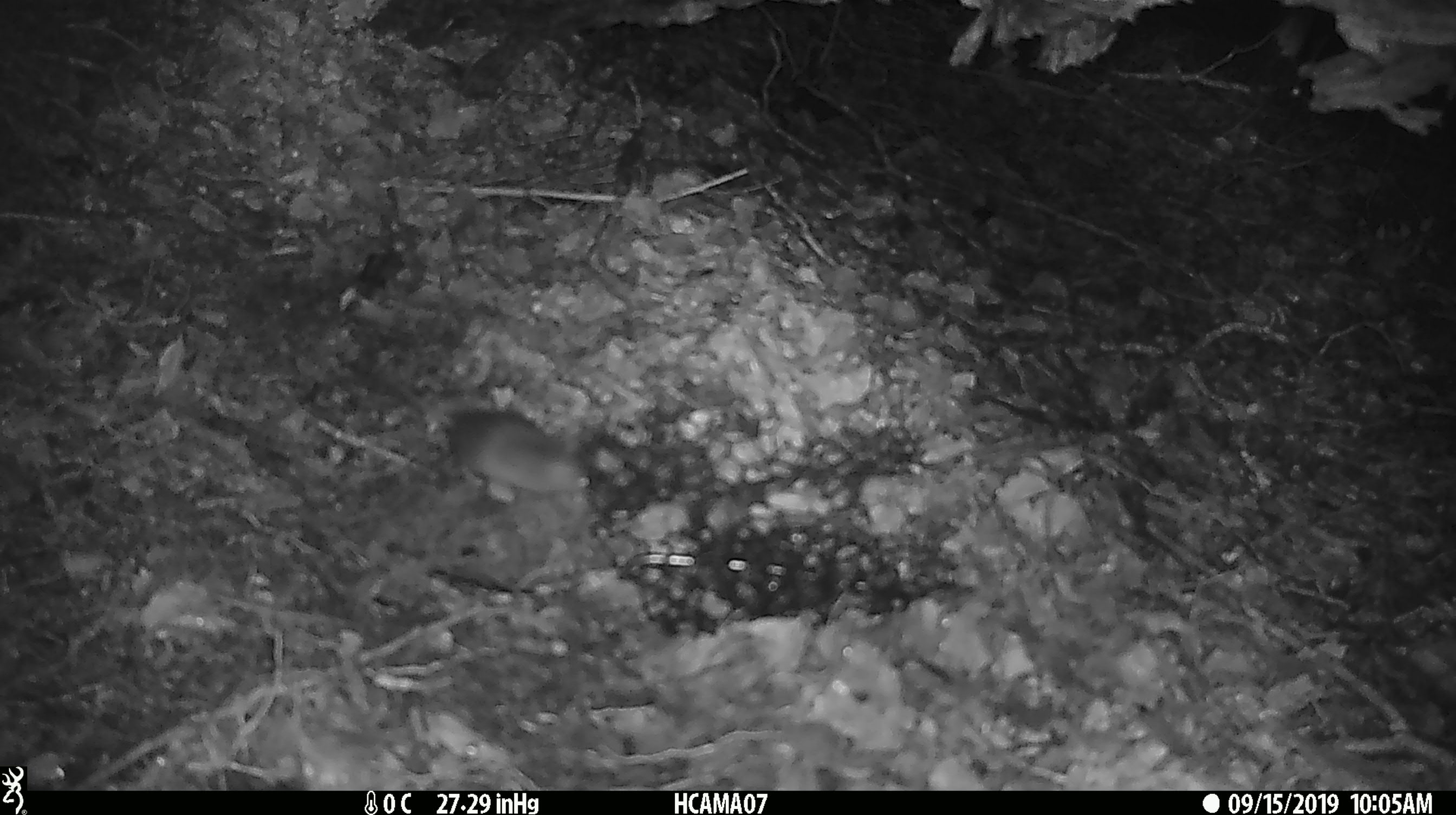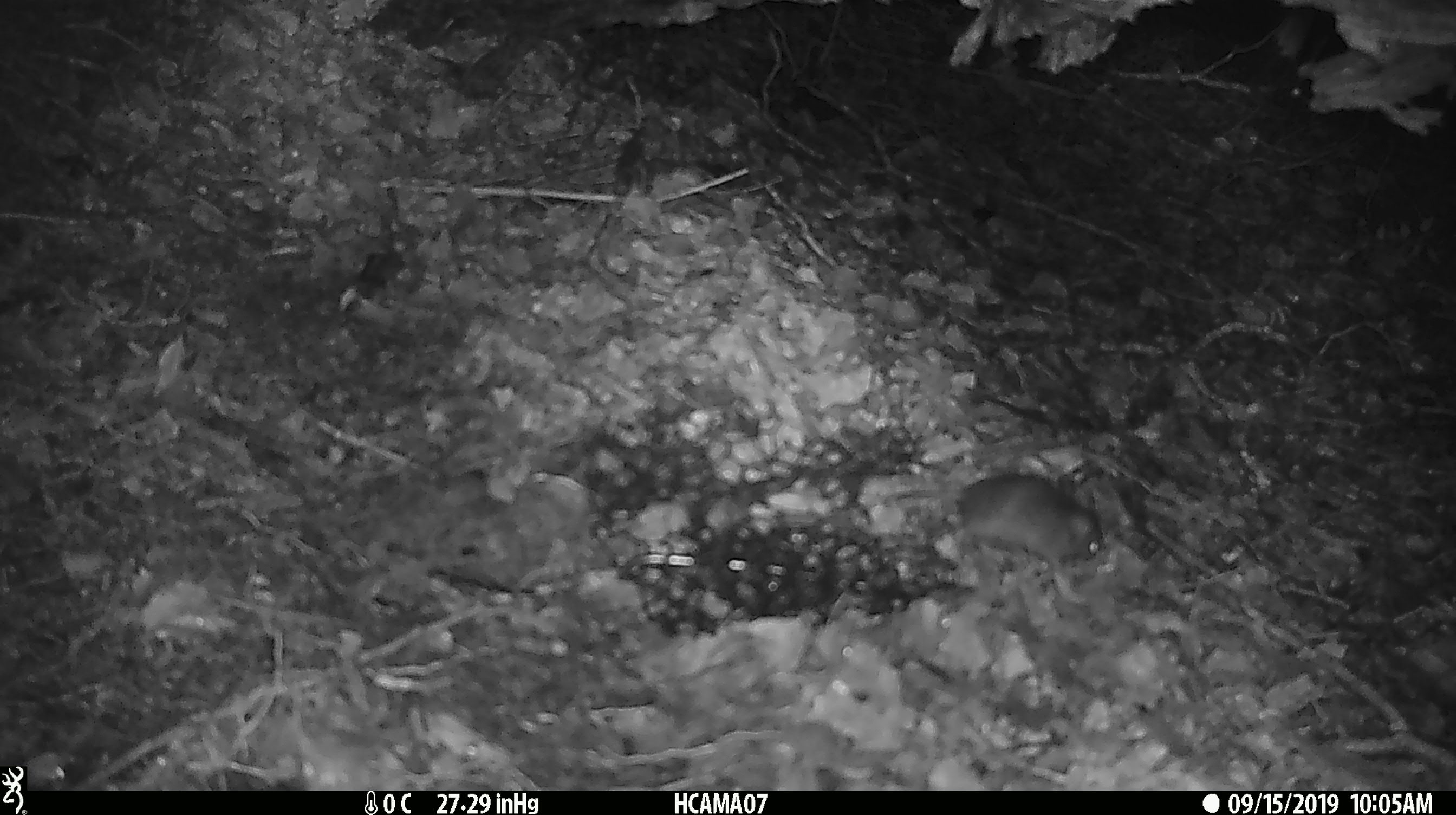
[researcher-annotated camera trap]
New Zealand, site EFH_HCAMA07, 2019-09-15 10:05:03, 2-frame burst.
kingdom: Animalia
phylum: Chordata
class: Mammalia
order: Rodentia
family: Muridae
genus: Mus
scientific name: Mus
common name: mouse